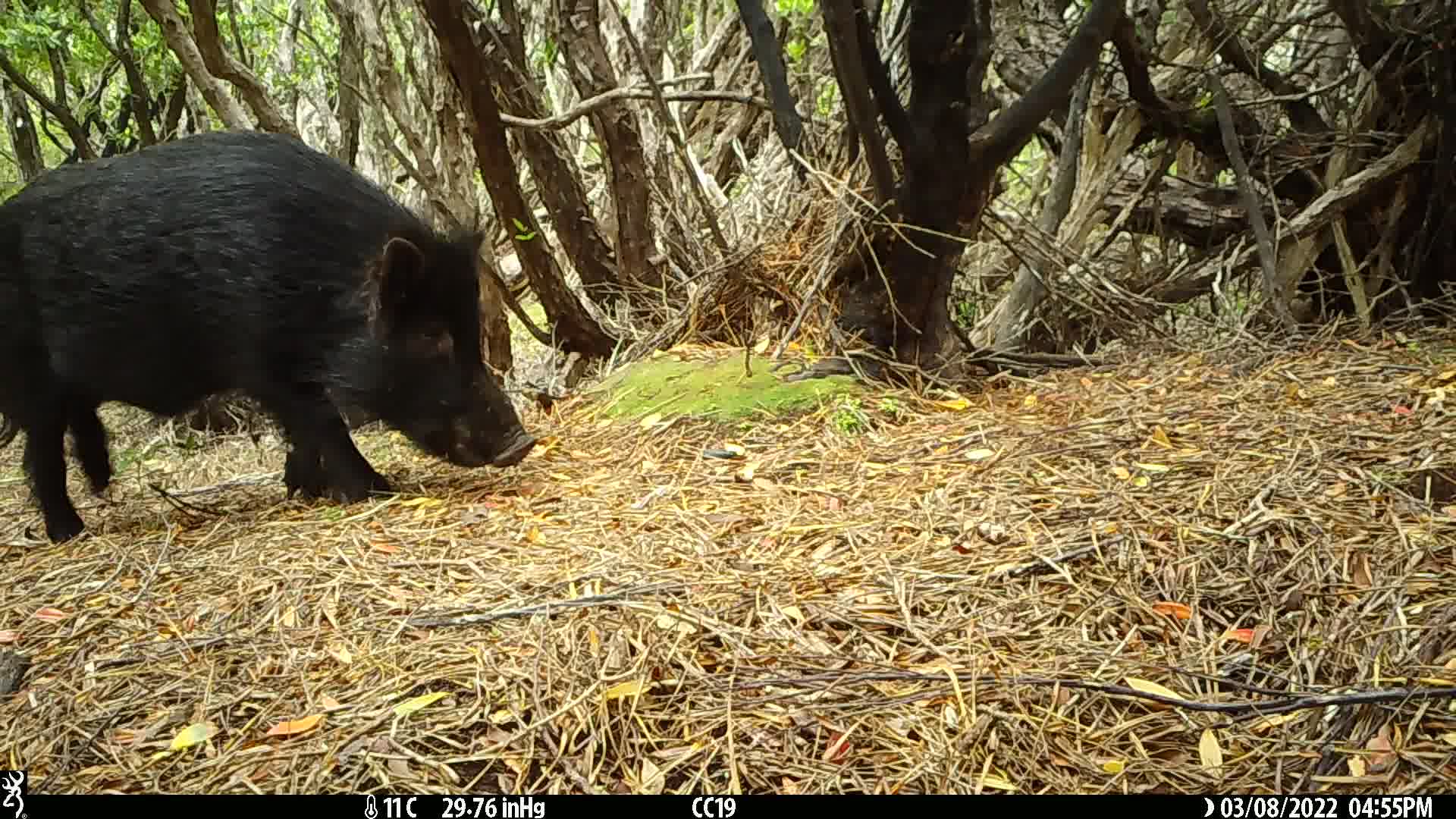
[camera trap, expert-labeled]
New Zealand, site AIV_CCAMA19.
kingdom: Animalia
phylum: Chordata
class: Mammalia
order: Artiodactyla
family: Suidae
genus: Sus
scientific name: Sus scrofa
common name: pig